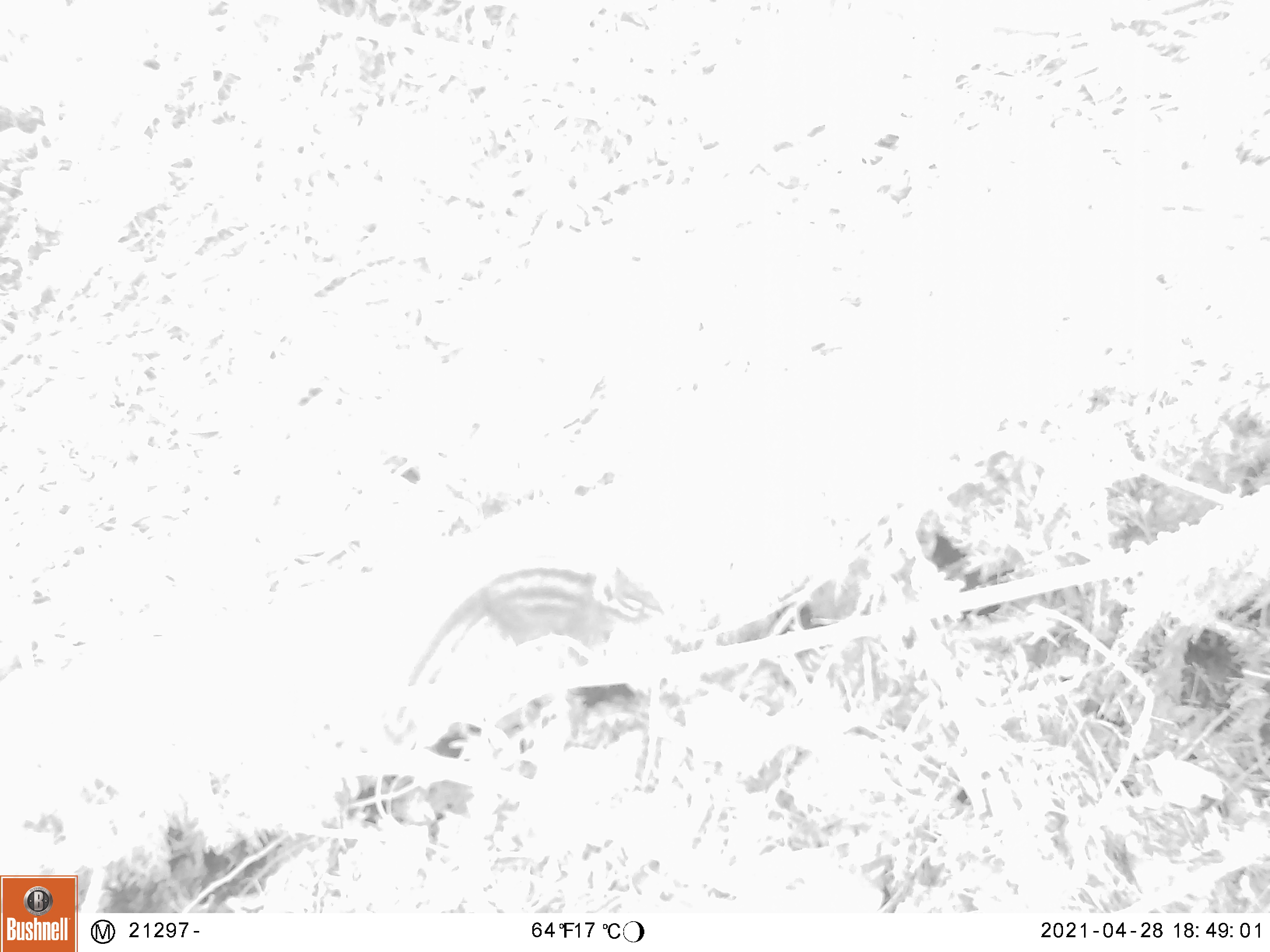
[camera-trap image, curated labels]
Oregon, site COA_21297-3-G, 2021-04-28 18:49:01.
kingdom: Animalia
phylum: Chordata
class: Mammalia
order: Rodentia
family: Sciuridae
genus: Neotamias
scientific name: Neotamias townsendii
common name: townsend's chipmunk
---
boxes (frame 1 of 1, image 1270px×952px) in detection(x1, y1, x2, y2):
townsend's chipmunk: detection(399, 548, 666, 704)